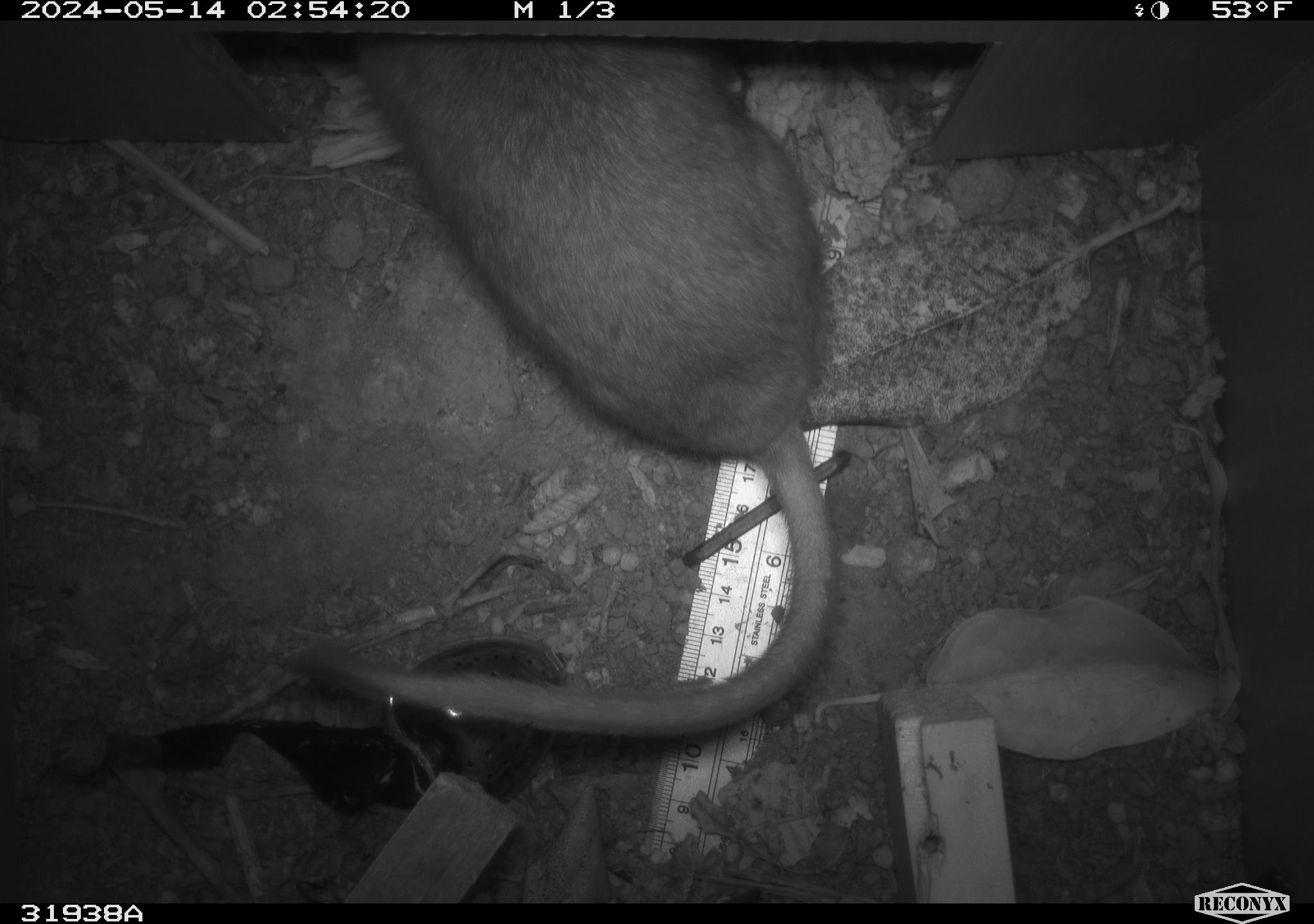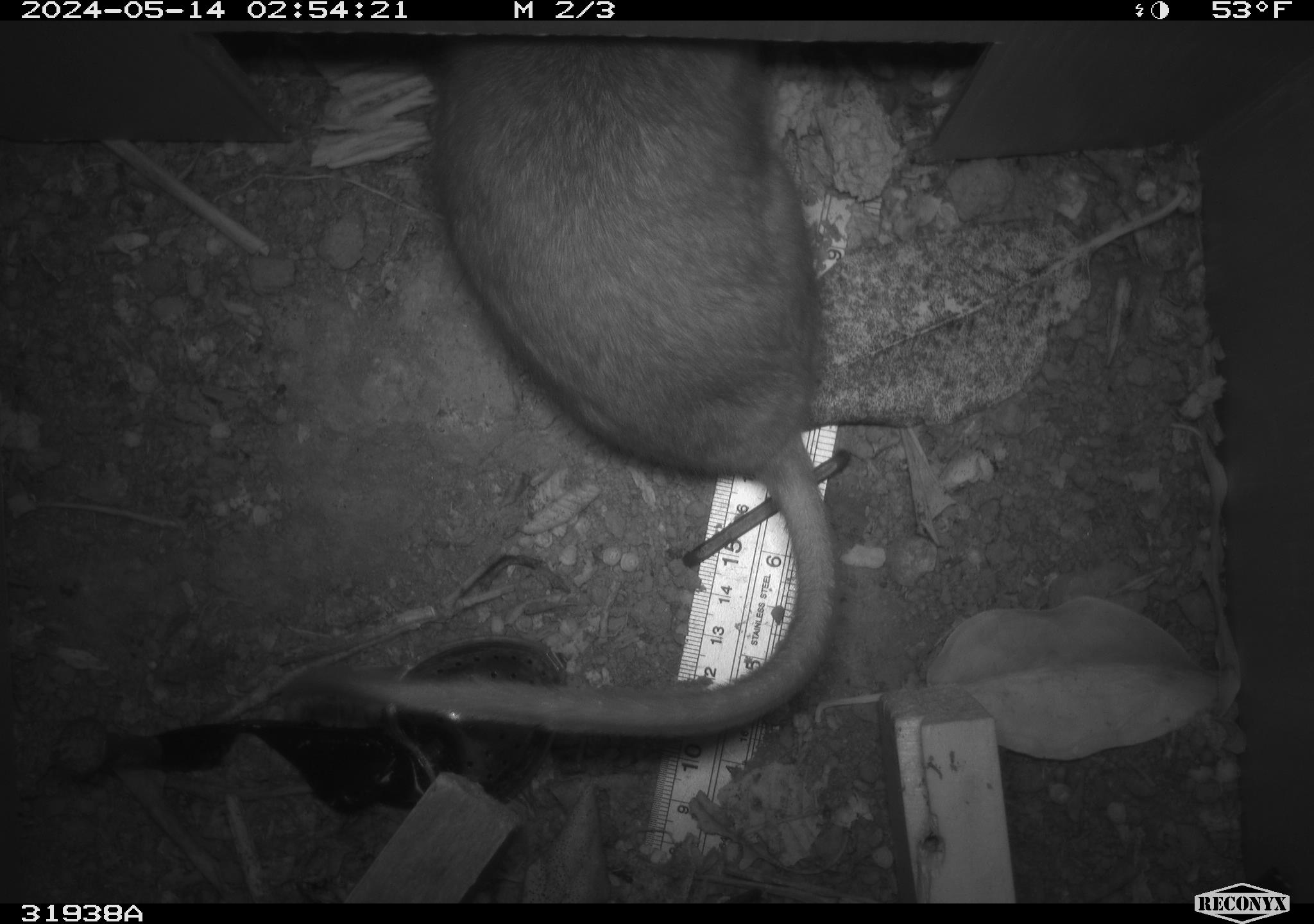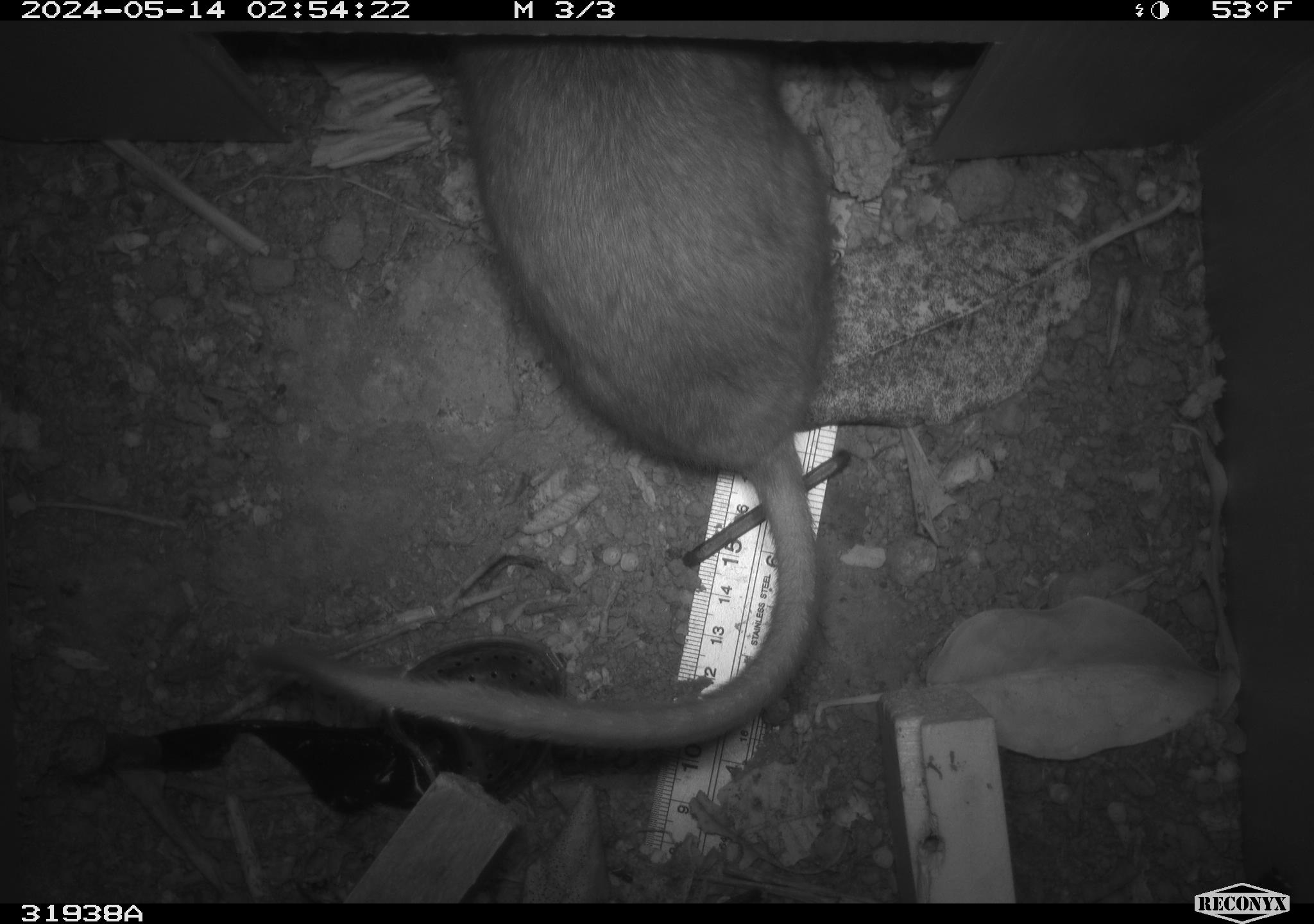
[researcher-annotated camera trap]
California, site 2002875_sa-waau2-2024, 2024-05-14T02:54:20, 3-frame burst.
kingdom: Animalia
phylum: Chordata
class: Mammalia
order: Rodentia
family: Cricetidae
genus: Neotoma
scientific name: Neotoma fuscipes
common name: dusky-footed woodrat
Dusky-footed woodrat (Neotoma fuscipes).